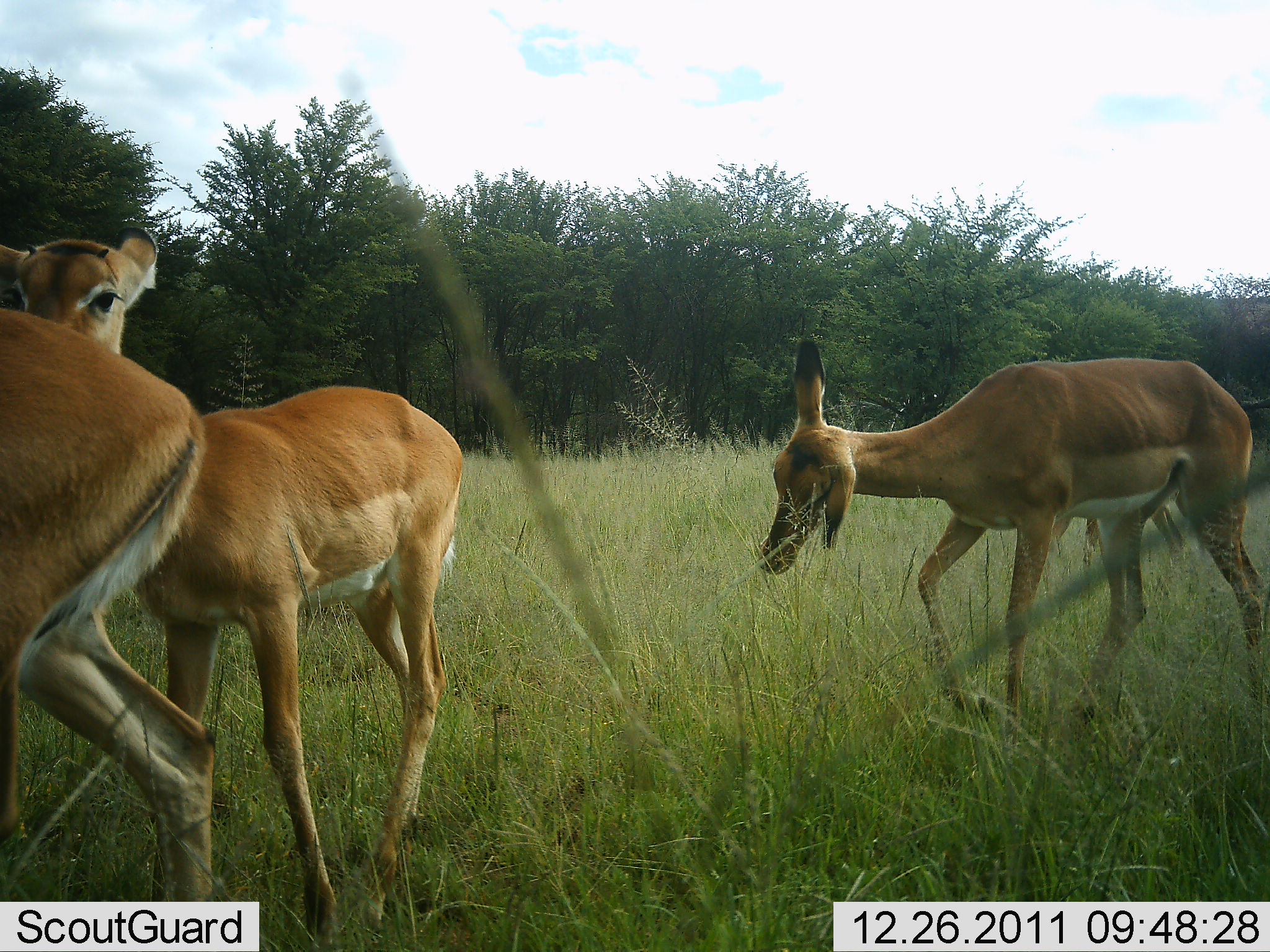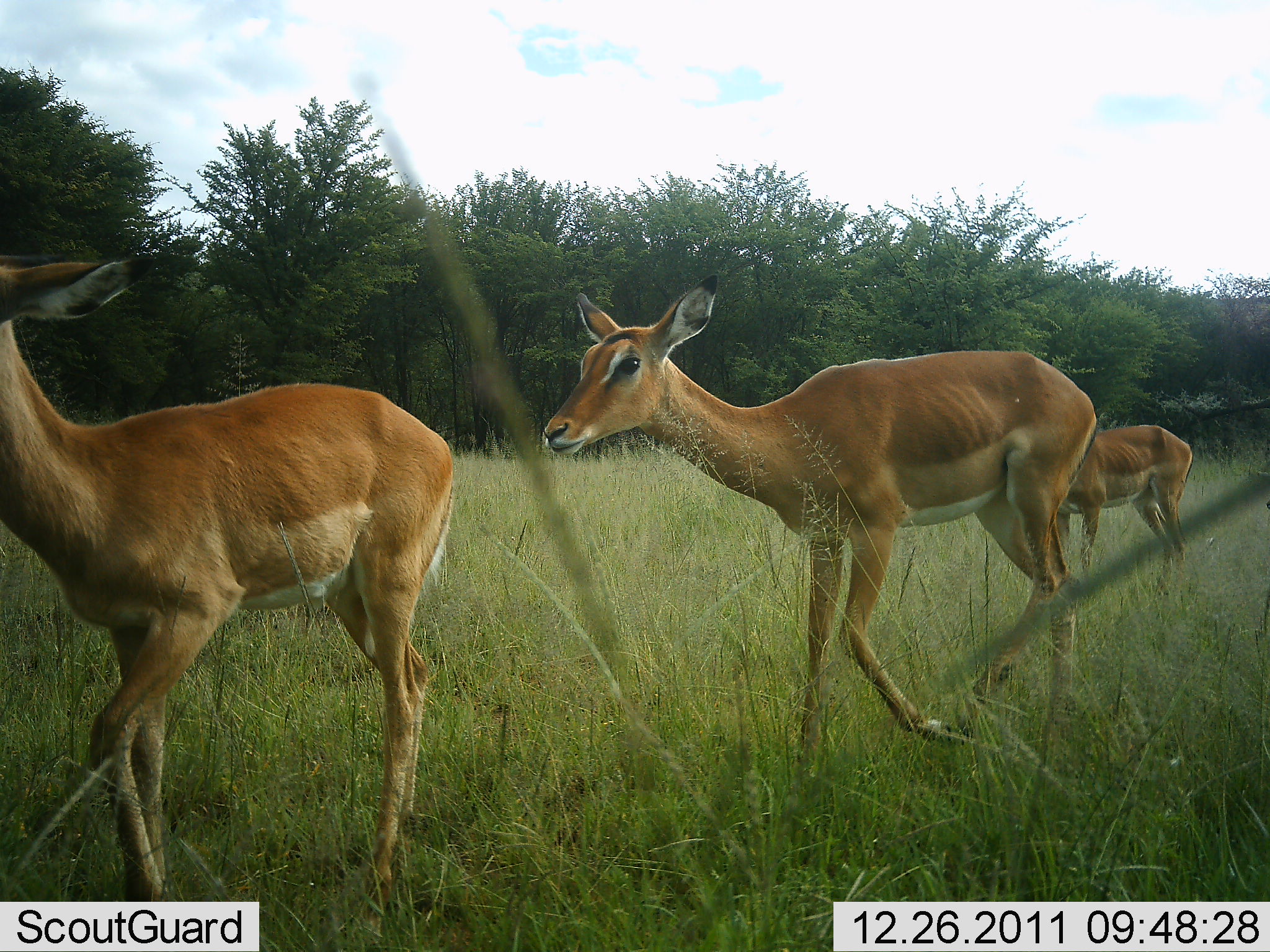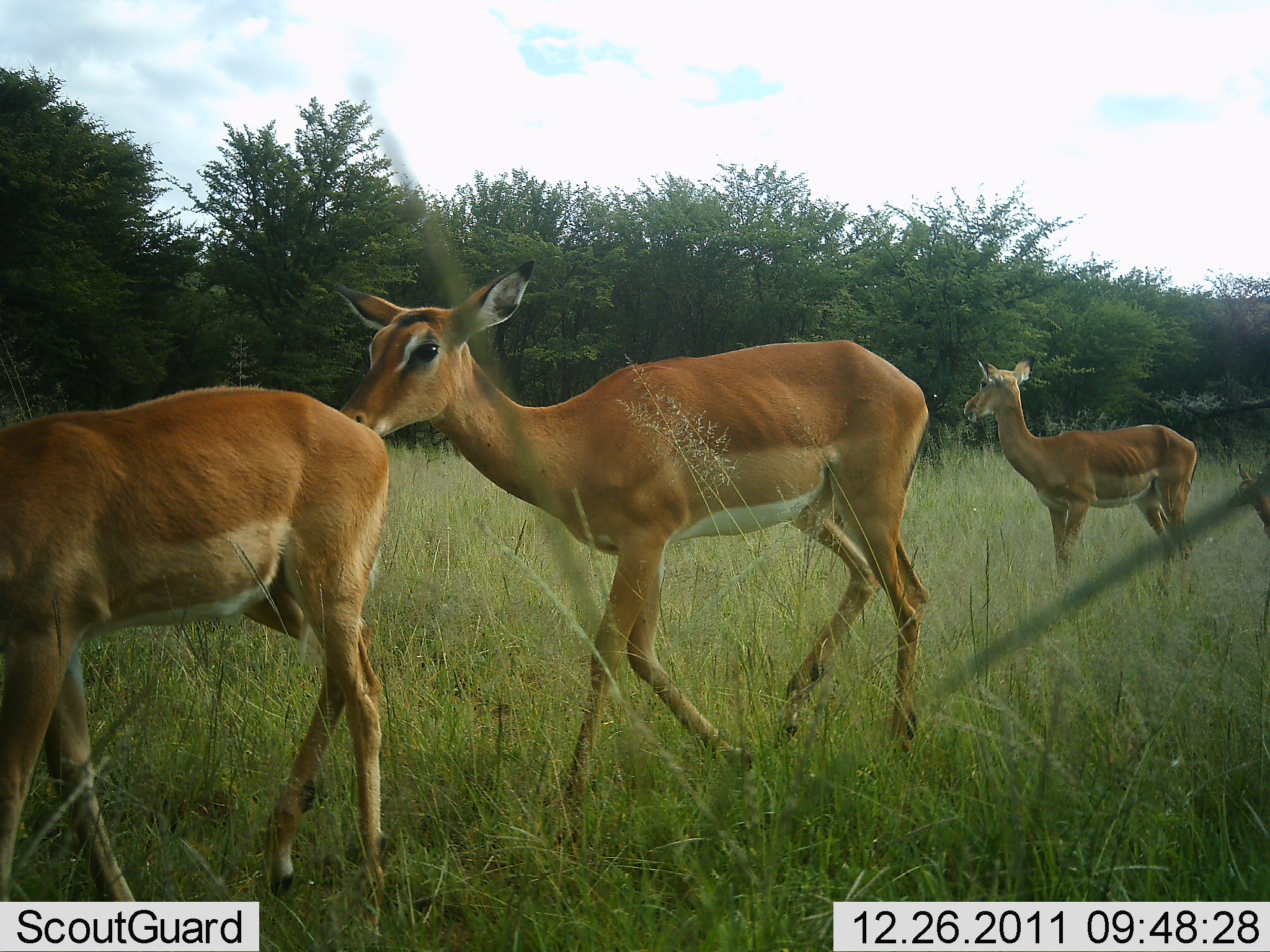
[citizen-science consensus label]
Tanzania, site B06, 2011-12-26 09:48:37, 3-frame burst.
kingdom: Animalia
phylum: Chordata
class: Mammalia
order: Artiodactyla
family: Bovidae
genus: Aepyceros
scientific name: Aepyceros melampus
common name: impala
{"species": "impala (Aepyceros melampus)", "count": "4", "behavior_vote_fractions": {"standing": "8%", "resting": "0%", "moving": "100%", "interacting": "0%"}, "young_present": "25%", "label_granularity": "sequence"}